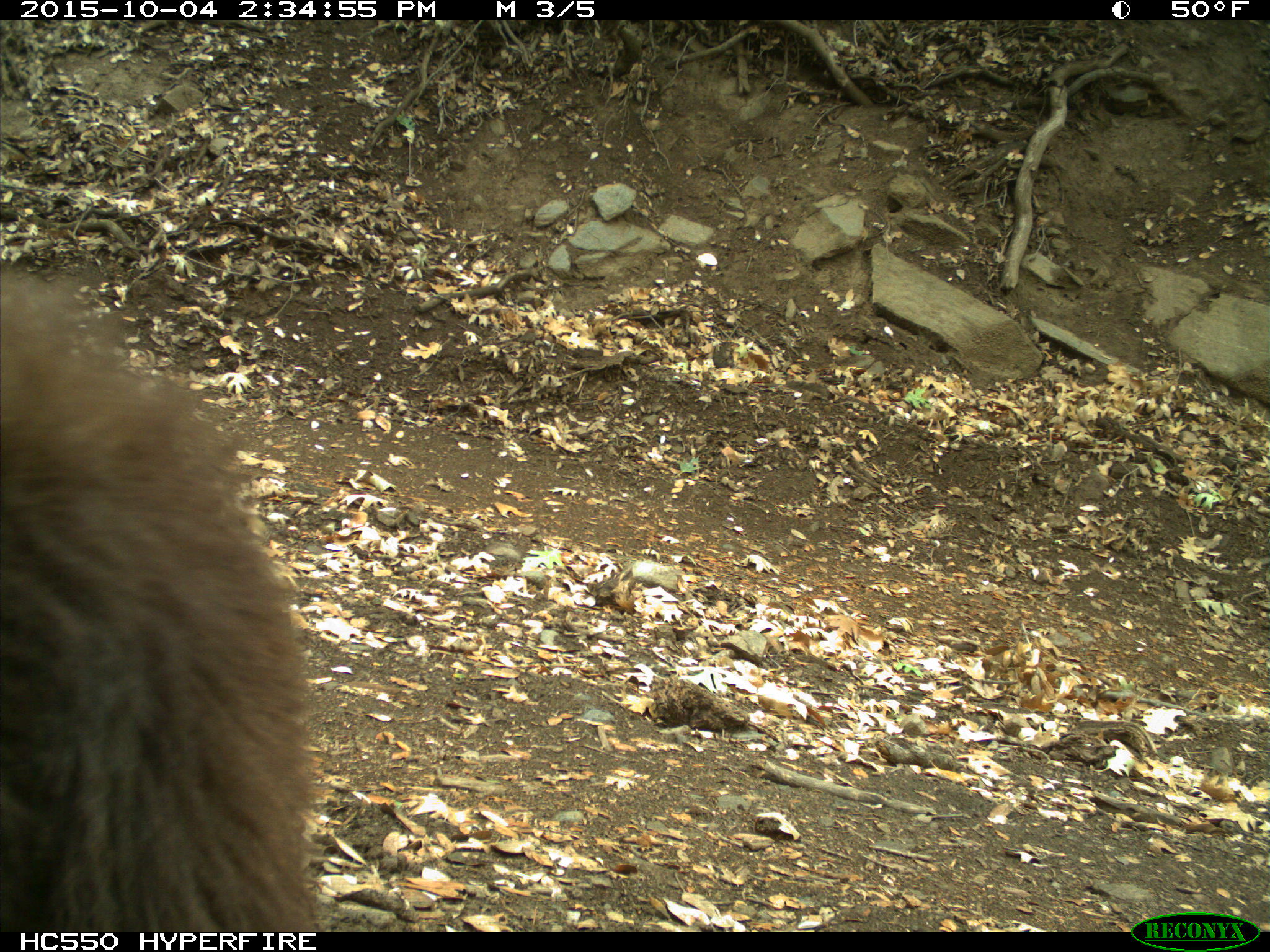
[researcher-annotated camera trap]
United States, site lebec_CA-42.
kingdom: Animalia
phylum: Chordata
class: Mammalia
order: Carnivora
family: Ursidae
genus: Ursus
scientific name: Ursus americanus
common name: american black bear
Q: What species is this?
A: Ursus americanus (american black bear).